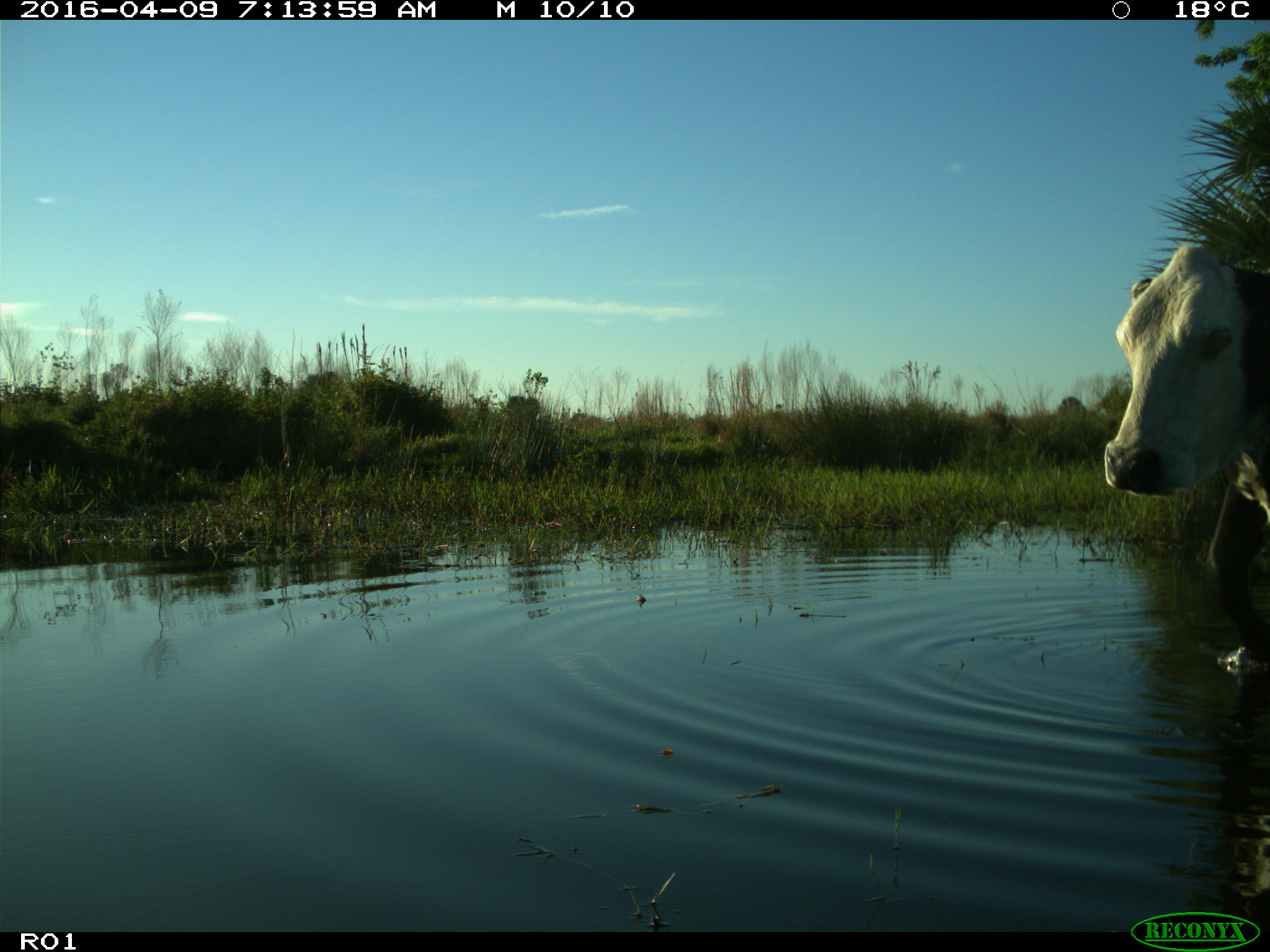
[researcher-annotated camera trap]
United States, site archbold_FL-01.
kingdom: Animalia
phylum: Chordata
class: Mammalia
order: Artiodactyla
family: Bovidae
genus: Bos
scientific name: Bos taurus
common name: domestic cow